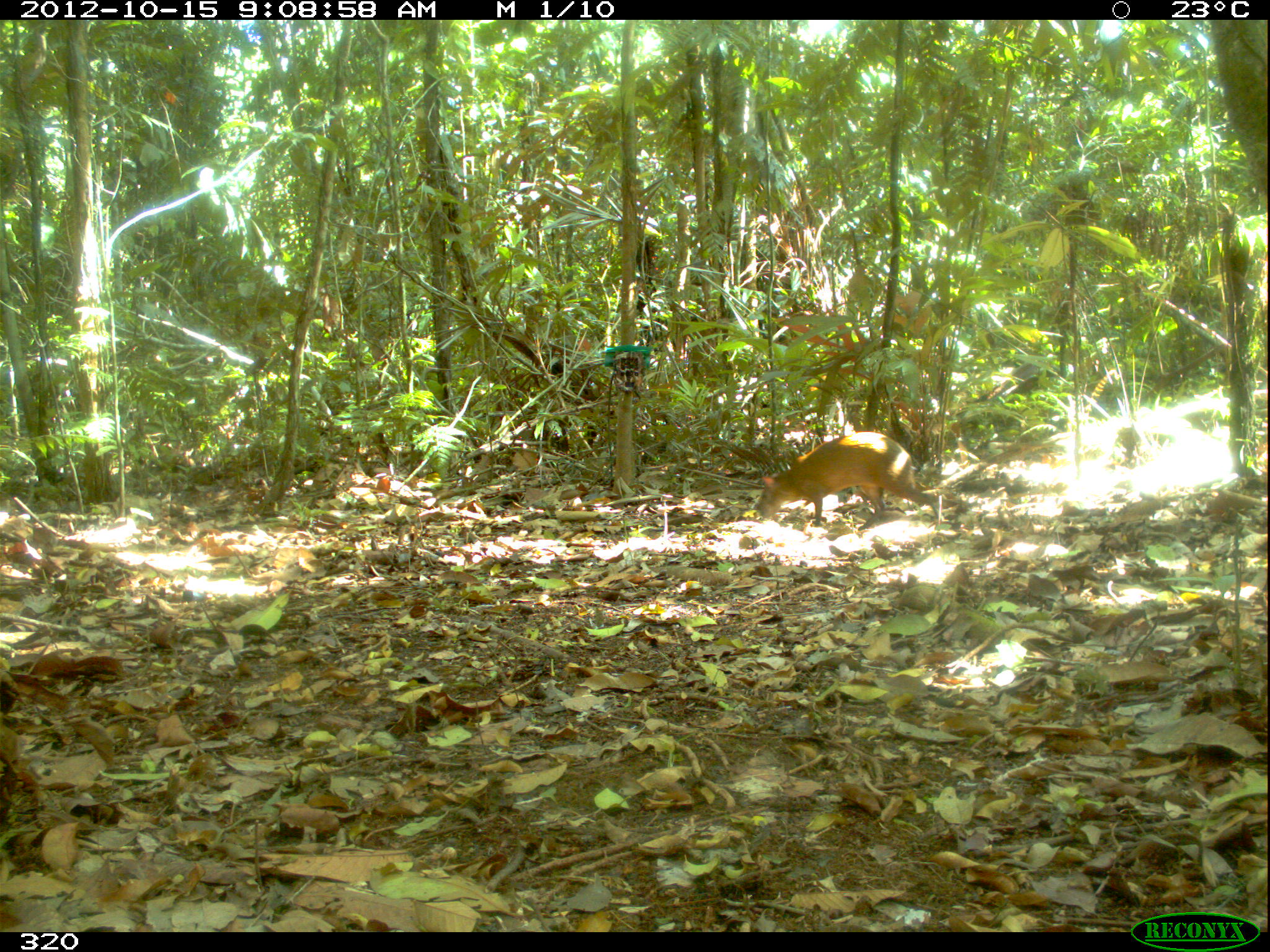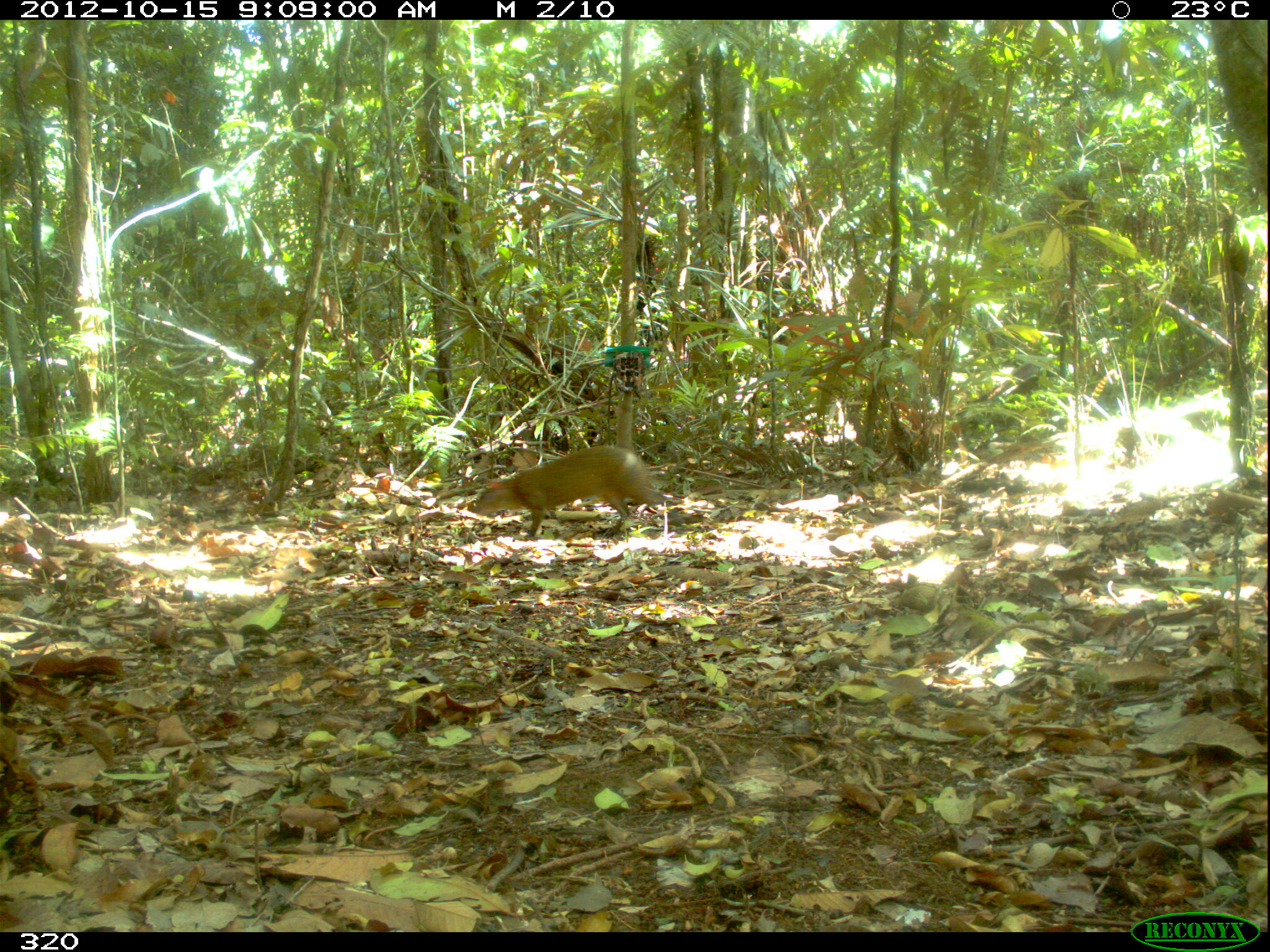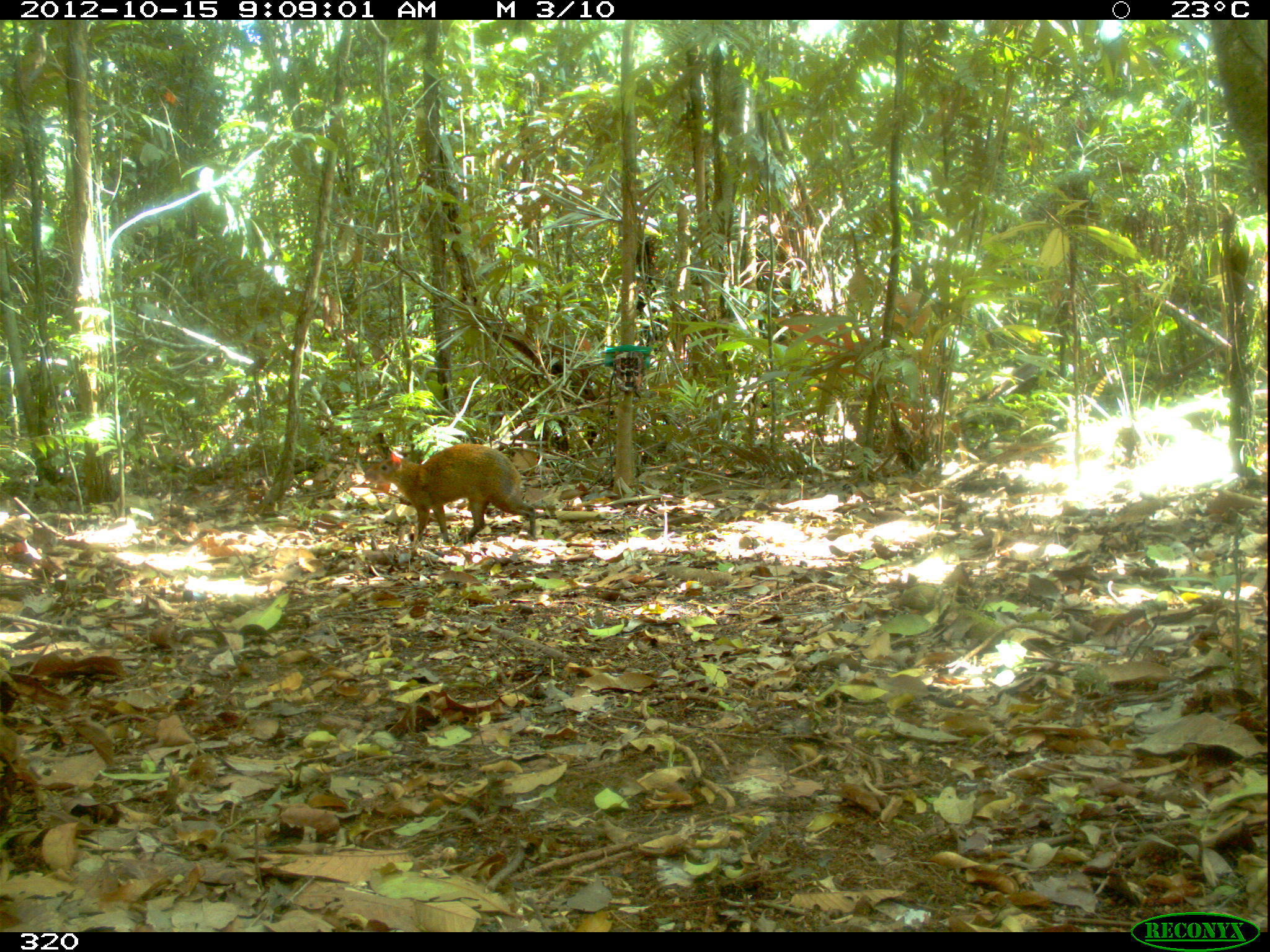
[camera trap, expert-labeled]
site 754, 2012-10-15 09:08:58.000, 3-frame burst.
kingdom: Animalia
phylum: Chordata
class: Mammalia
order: Rodentia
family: Dasyproctidae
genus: Dasyprocta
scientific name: Dasyprocta punctata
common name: central american agouti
Dasyprocta punctata (central american agouti).